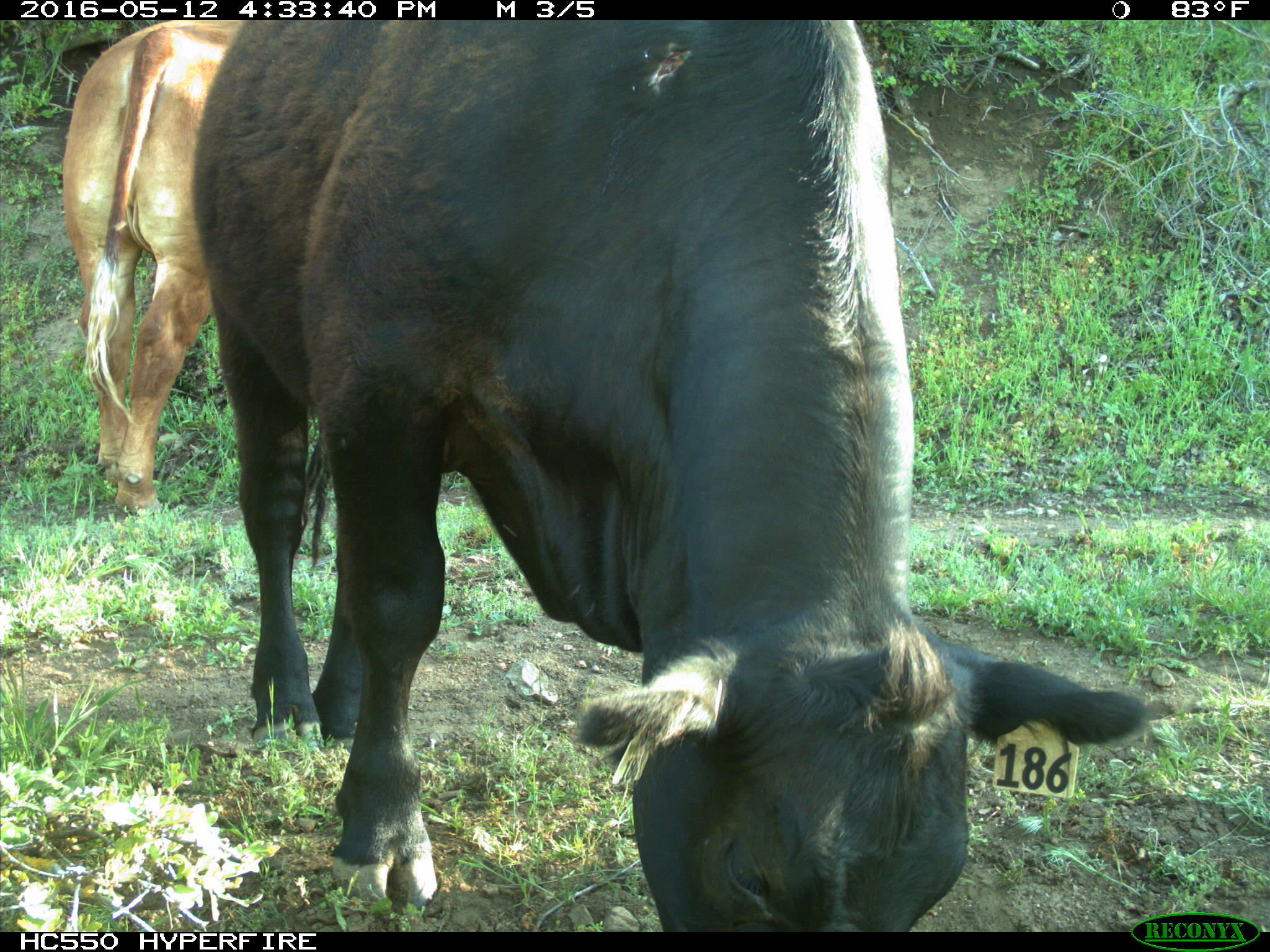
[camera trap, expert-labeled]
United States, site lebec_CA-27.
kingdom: Animalia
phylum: Chordata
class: Mammalia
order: Artiodactyla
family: Bovidae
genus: Bos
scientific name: Bos taurus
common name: domestic cow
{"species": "Bos taurus (domestic cow)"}